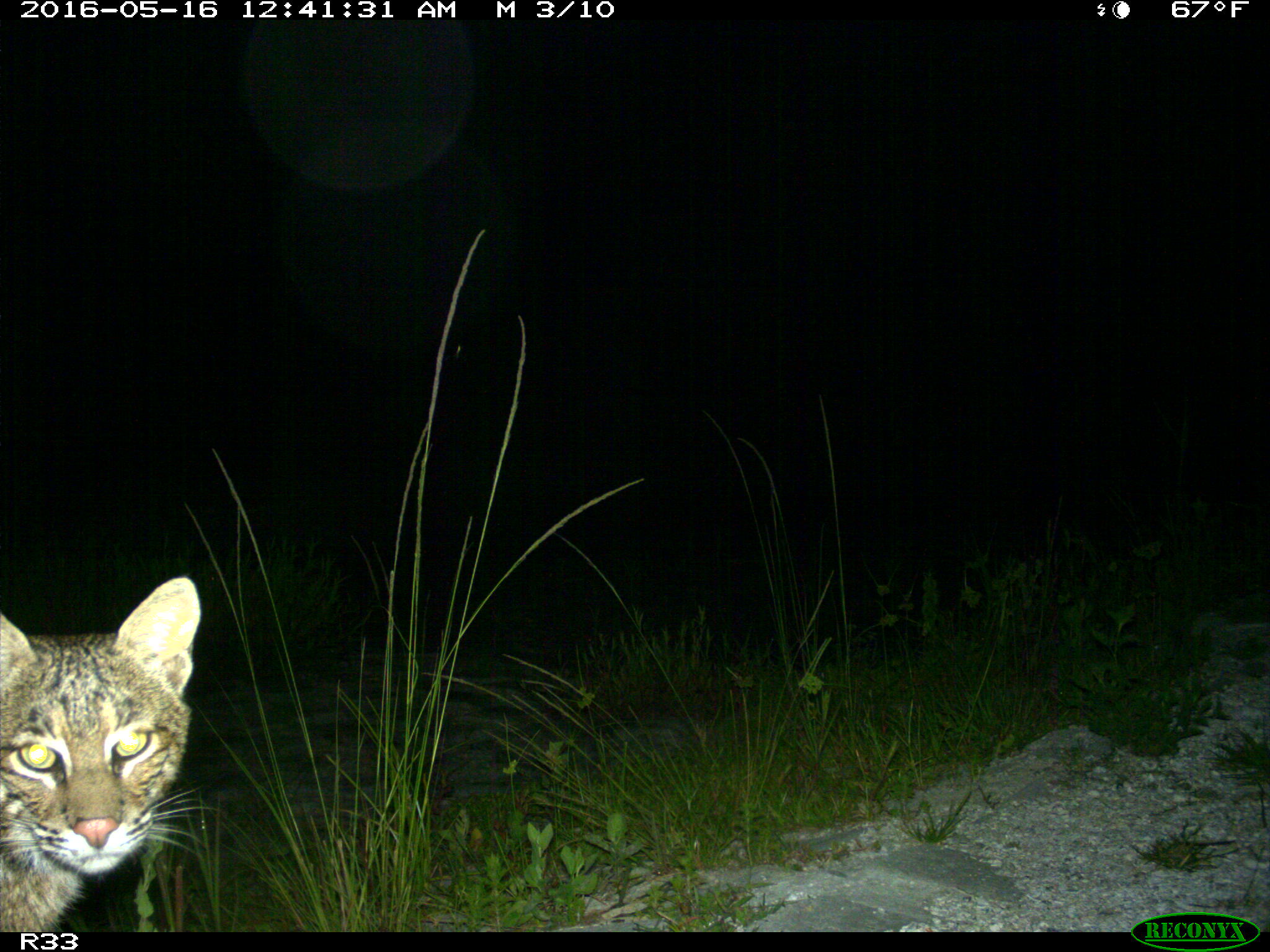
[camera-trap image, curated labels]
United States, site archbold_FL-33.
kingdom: Animalia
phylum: Chordata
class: Mammalia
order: Carnivora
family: Felidae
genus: Lynx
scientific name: Lynx rufus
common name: bobcat